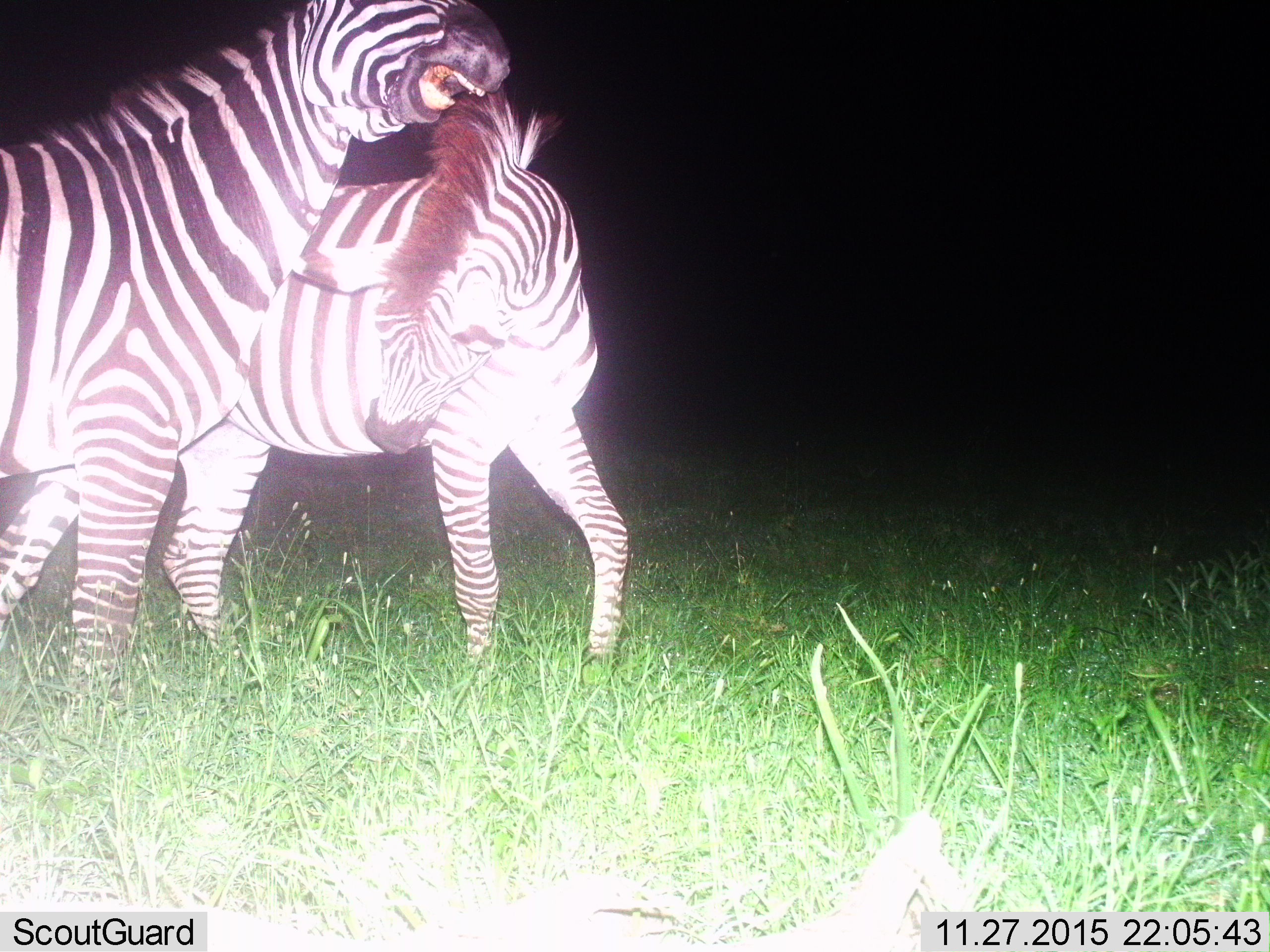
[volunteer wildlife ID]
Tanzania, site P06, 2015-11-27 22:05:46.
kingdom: Animalia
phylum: Chordata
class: Mammalia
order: Perissodactyla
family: Equidae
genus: Equus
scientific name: Equus quagga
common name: plains zebra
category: zebra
Zebra (plains zebra) (Equus quagga), count 2. Behavior (volunteer vote fractions): standing 0%, resting 0%, moving 10%, interacting 100%. Young present (vote fraction): 0%. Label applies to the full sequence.